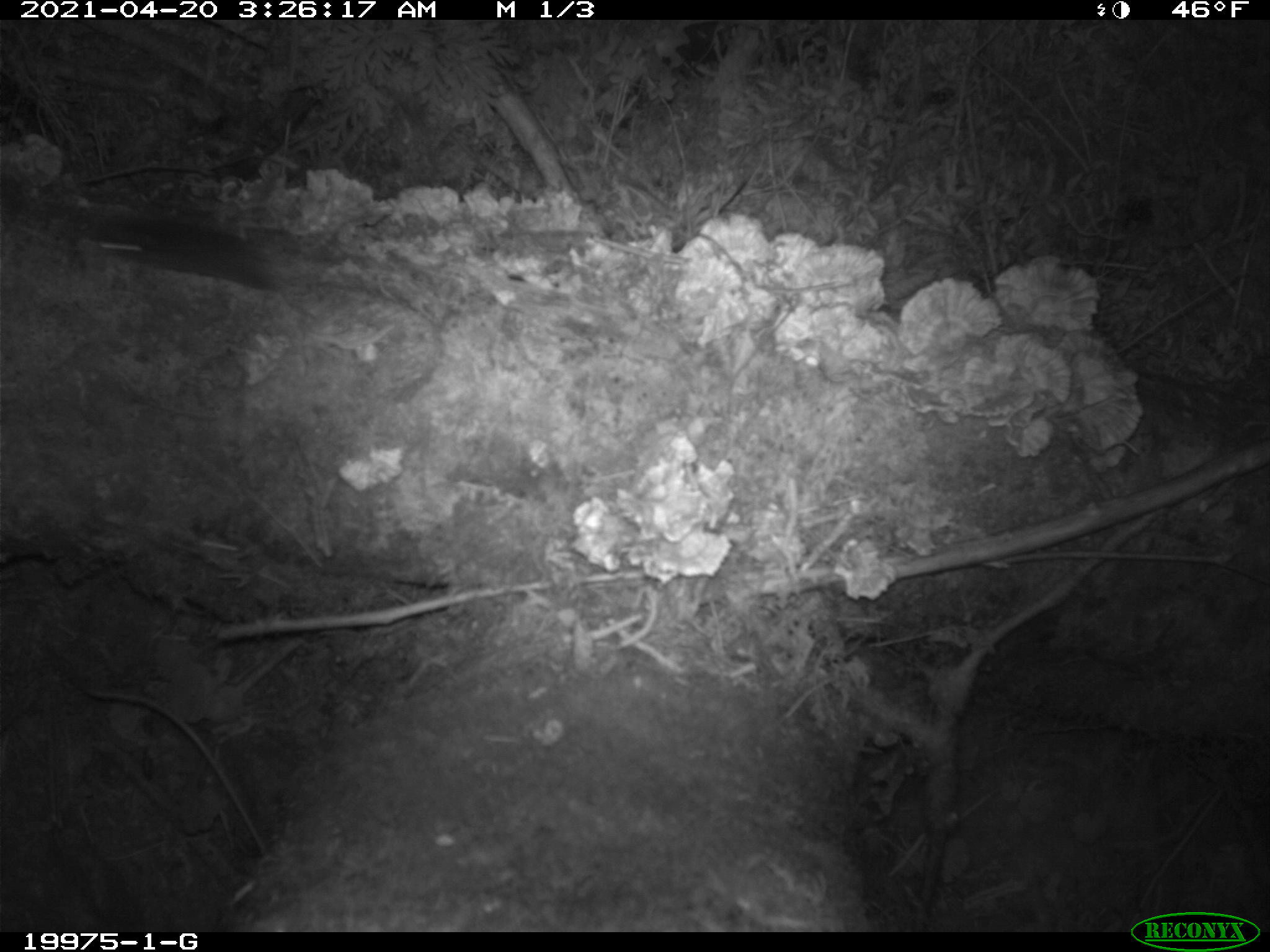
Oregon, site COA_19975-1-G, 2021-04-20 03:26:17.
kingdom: Animalia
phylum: Chordata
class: Mammalia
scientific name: Mammalia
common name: small mammal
Small mammal (Mammalia).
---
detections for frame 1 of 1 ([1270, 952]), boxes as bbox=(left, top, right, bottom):
small mammal: bbox=(83, 210, 334, 321)